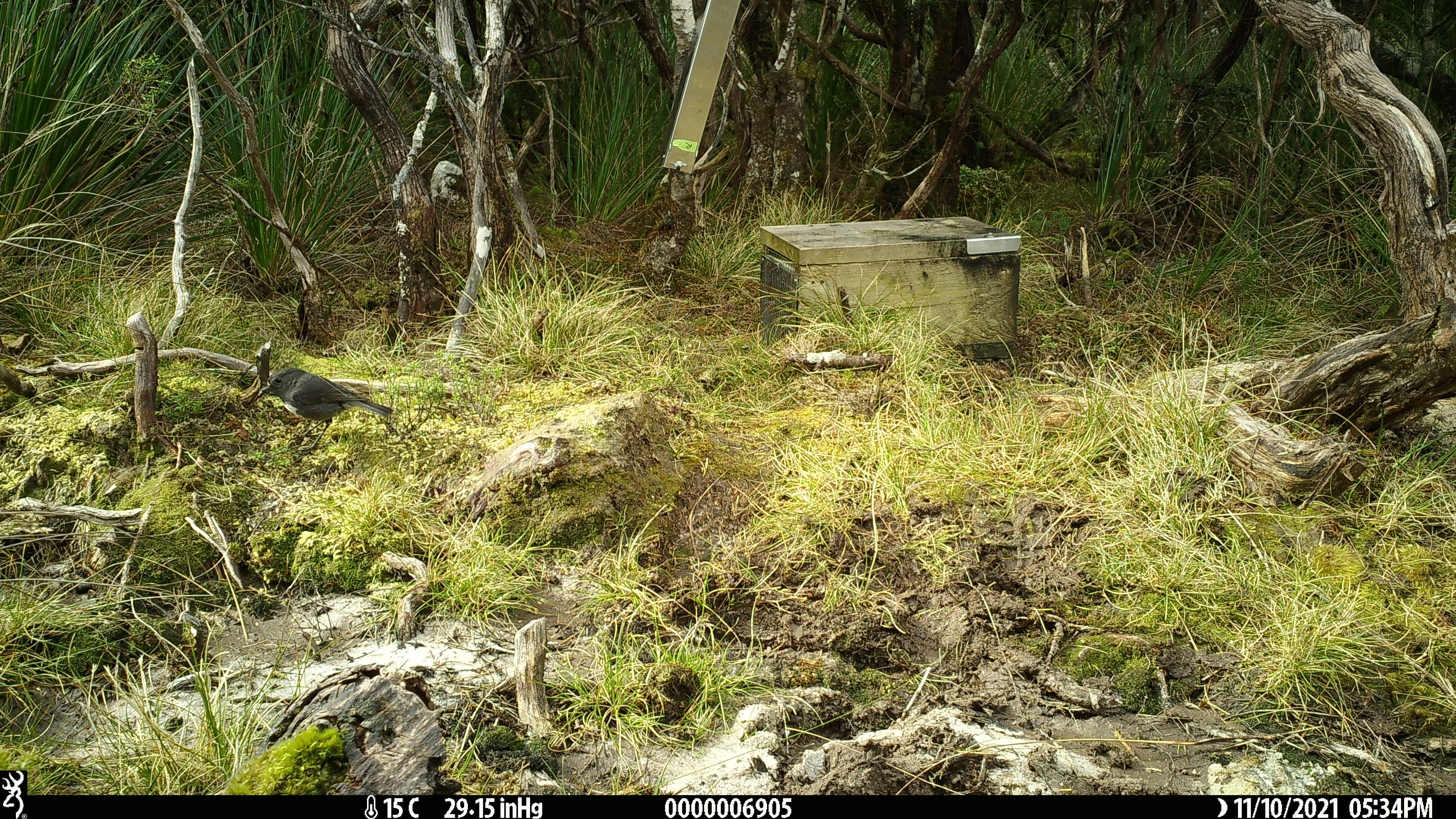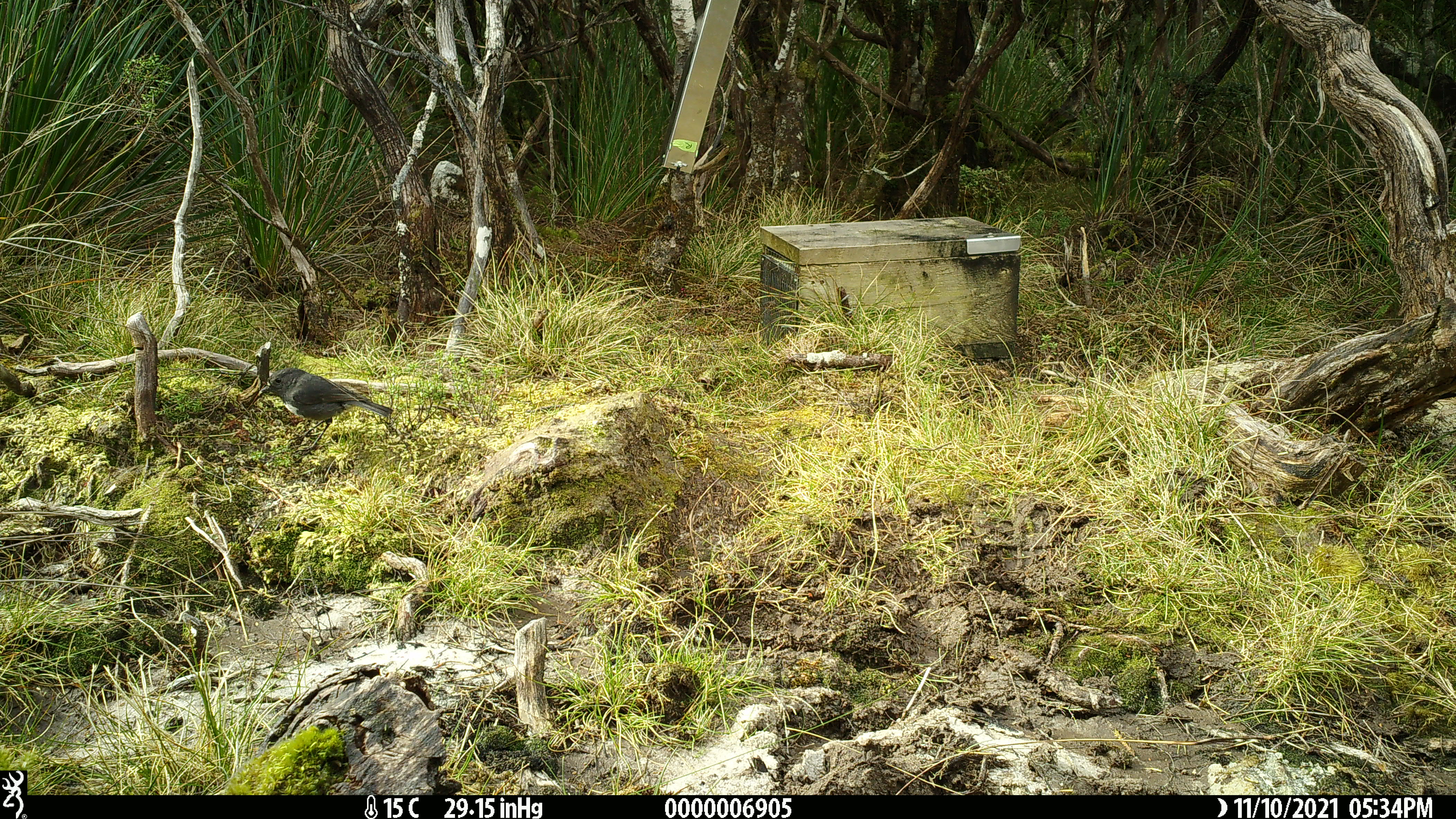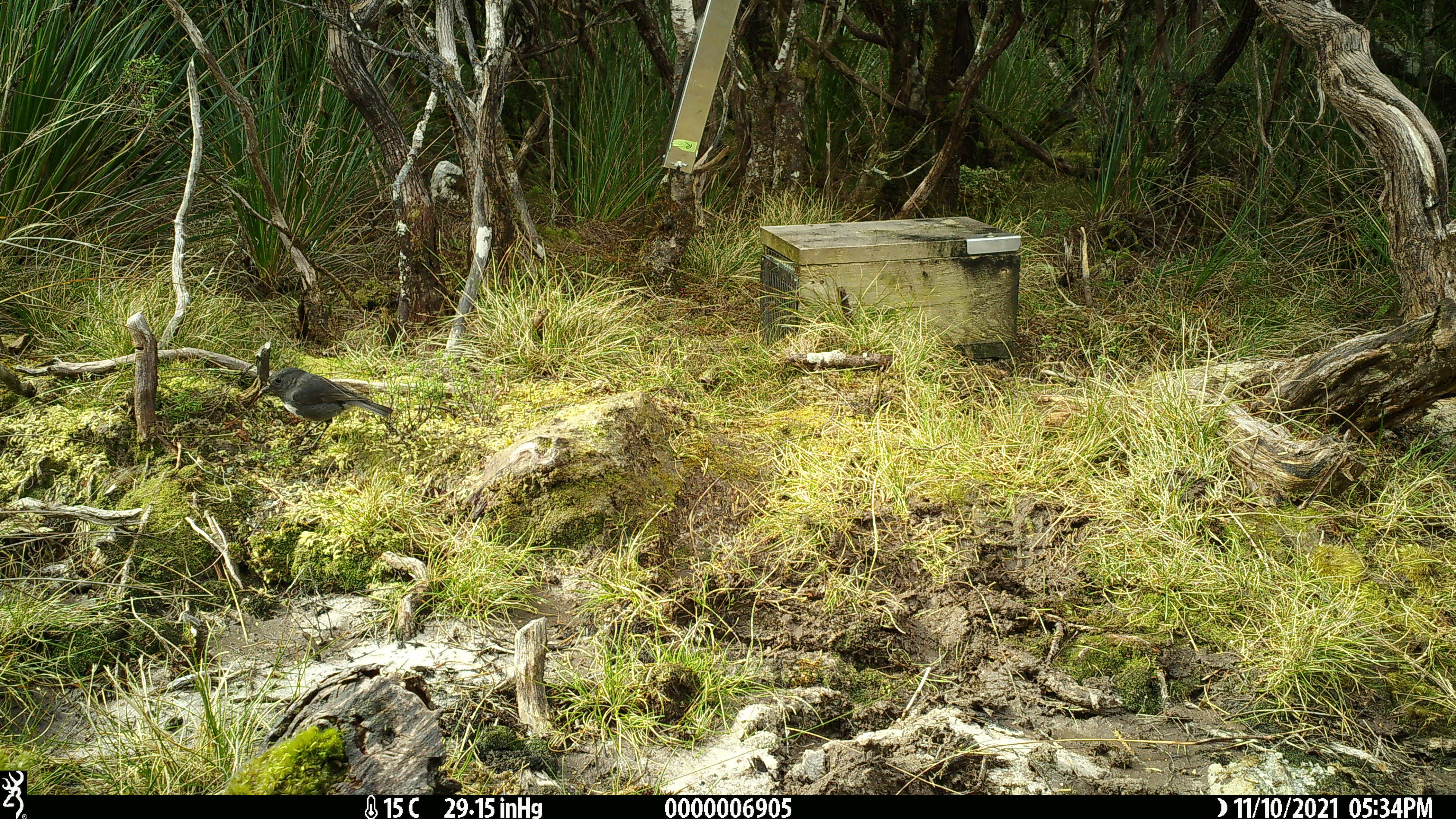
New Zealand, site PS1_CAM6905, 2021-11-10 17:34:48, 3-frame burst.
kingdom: Animalia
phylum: Chordata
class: Aves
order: Passeriformes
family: Petroicidae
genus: Petroica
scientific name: Petroica australis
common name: new zealand robin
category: robin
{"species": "robin (new zealand robin) (Petroica australis)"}